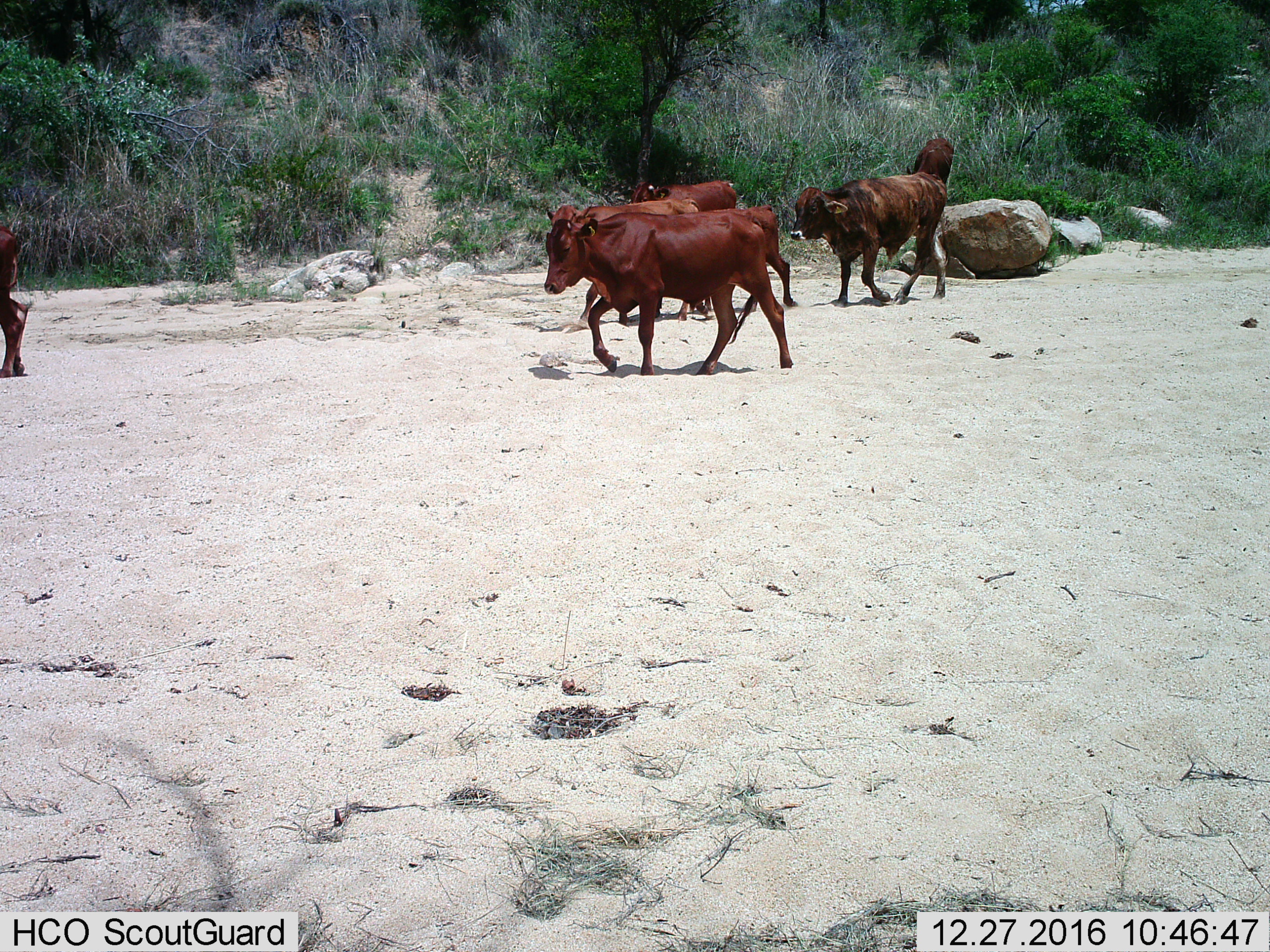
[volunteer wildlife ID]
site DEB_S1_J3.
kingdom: Animalia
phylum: Chordata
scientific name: Vertebrata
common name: domestic animal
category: domesticanimal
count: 6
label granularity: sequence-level